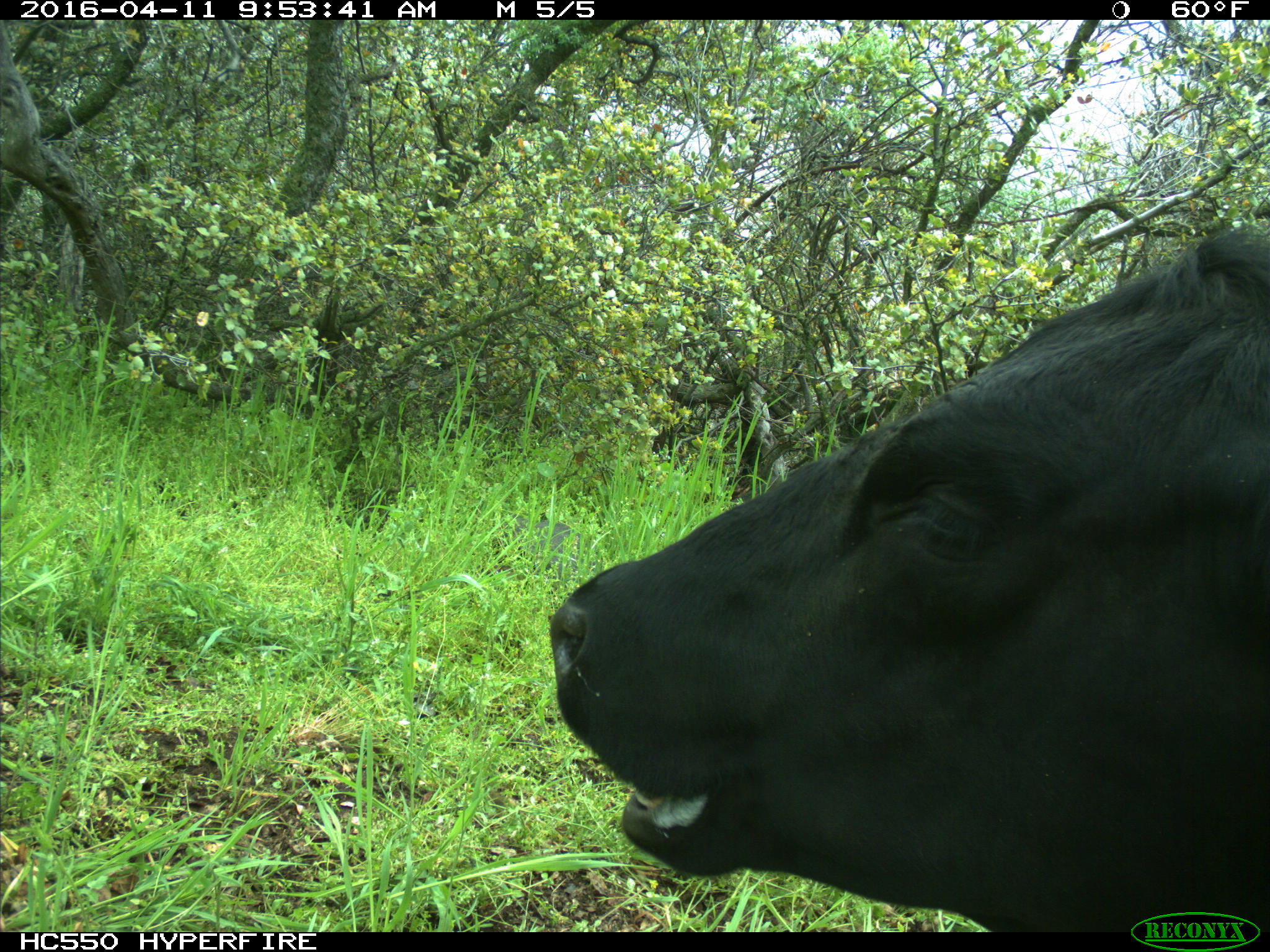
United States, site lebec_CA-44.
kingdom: Animalia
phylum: Chordata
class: Mammalia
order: Artiodactyla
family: Bovidae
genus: Bos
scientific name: Bos taurus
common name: domestic cow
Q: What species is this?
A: Bos taurus (domestic cow).